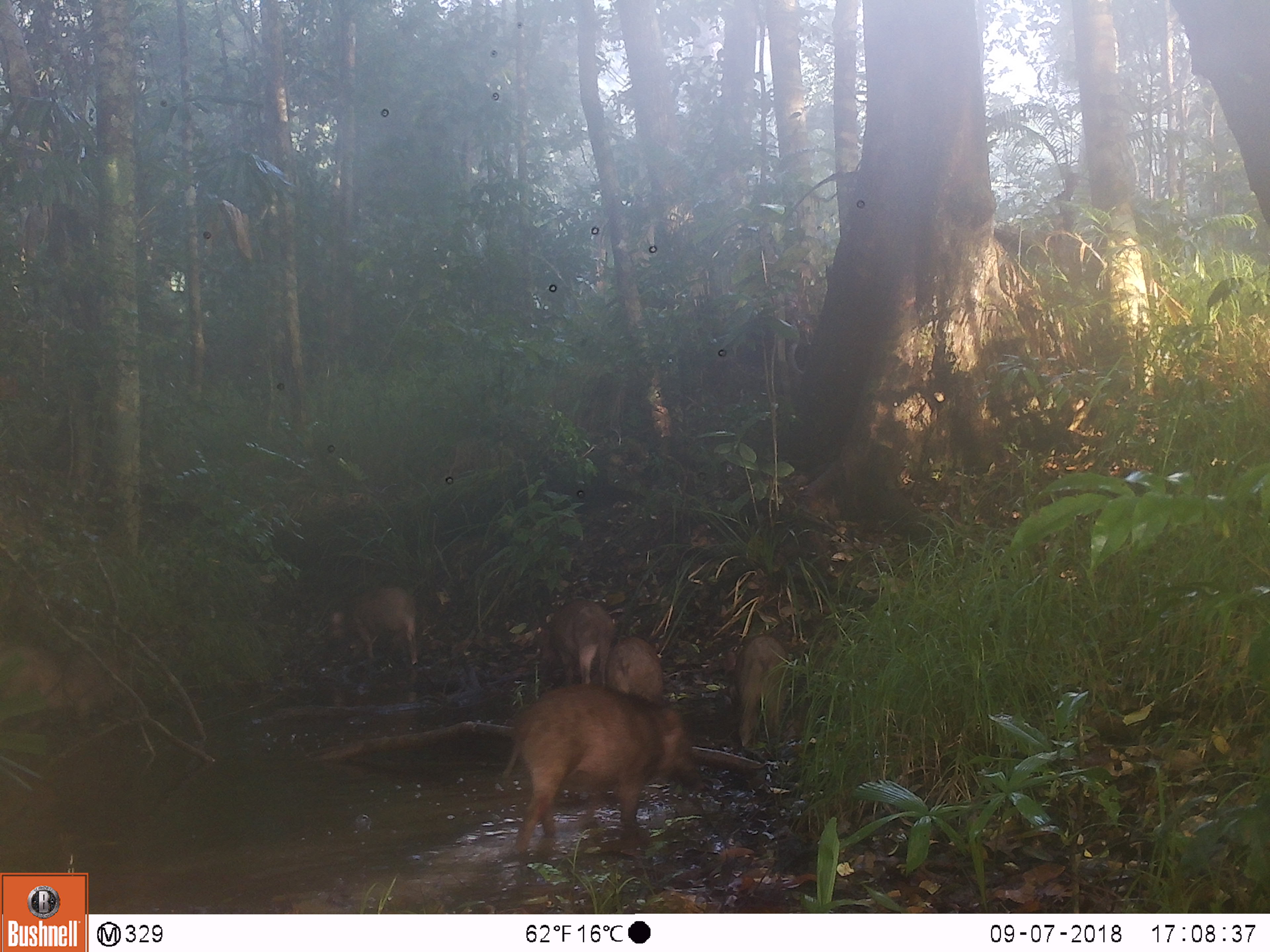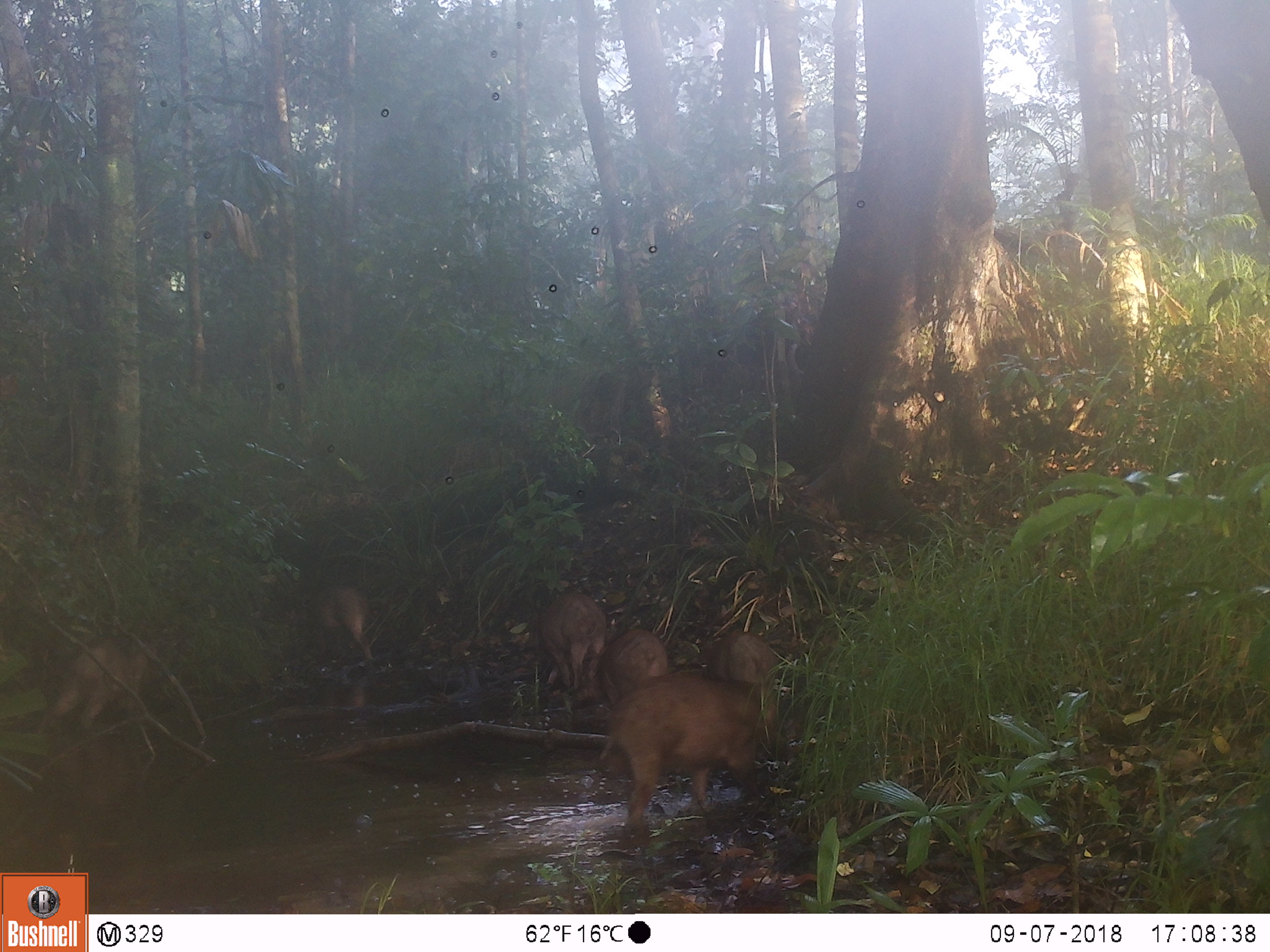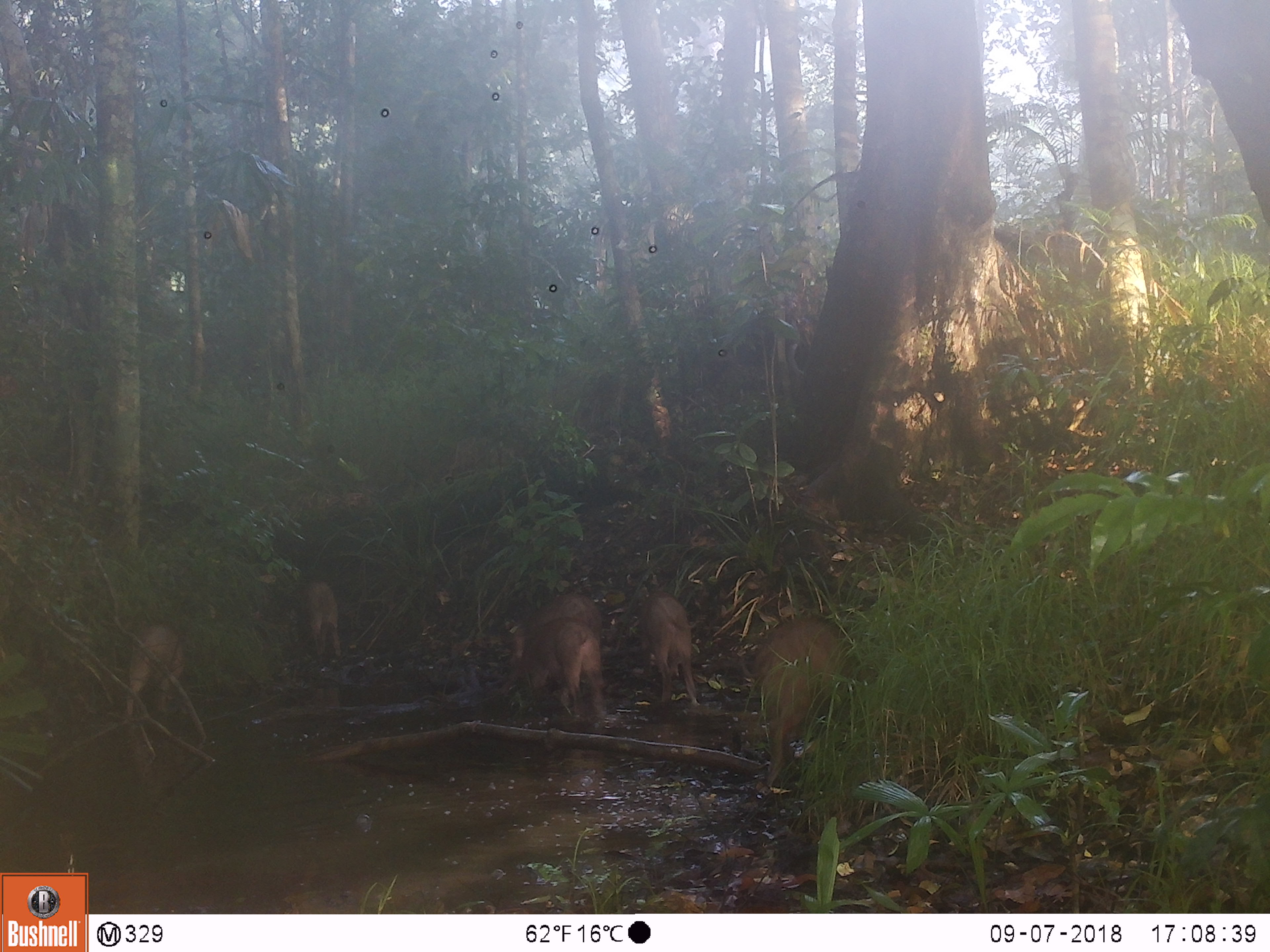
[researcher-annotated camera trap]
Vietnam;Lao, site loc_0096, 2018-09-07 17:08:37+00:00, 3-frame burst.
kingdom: Animalia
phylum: Chordata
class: Mammalia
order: Artiodactyla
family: Suidae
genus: Sus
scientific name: Sus scrofa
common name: eurasian wild pig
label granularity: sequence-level